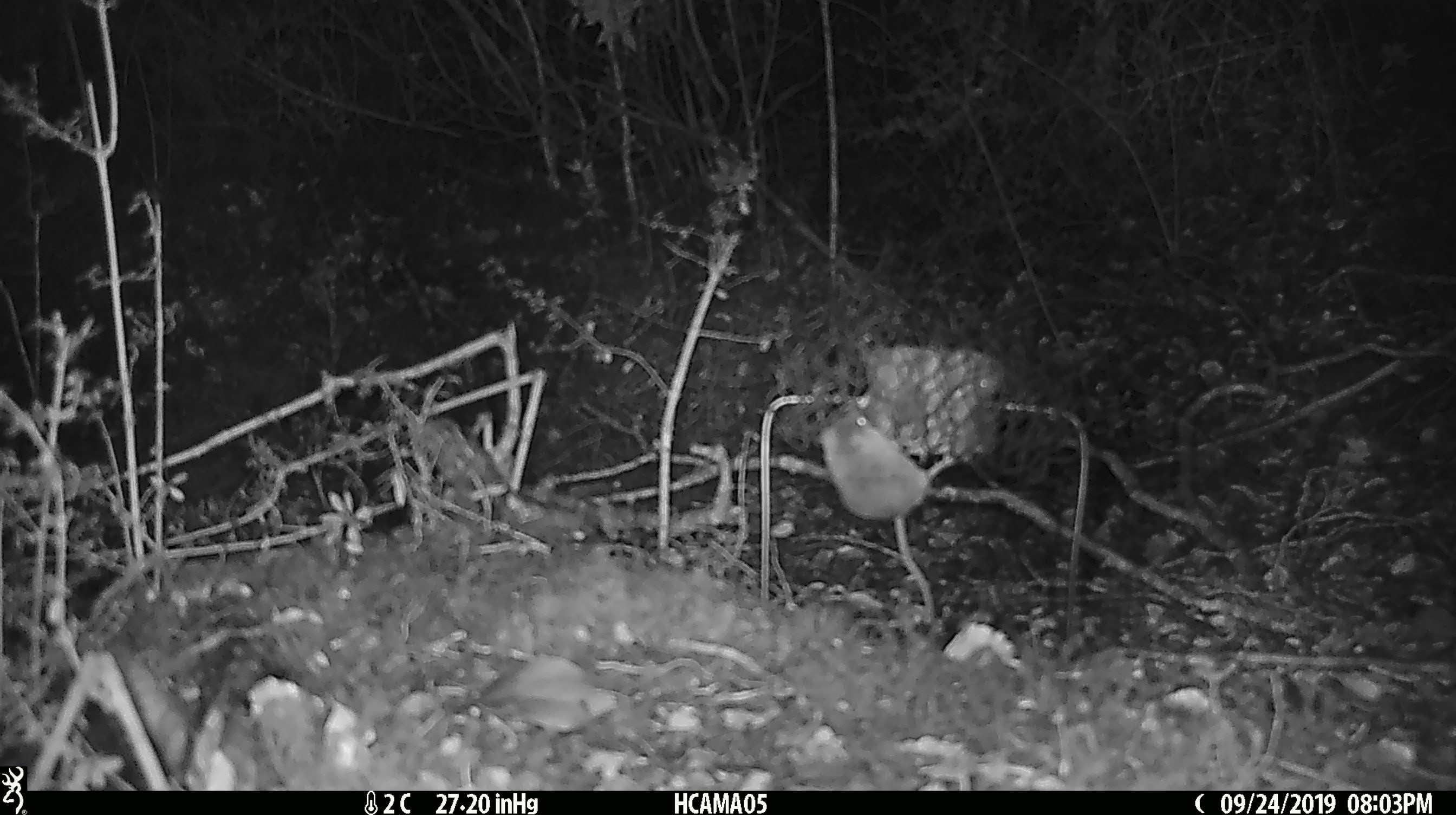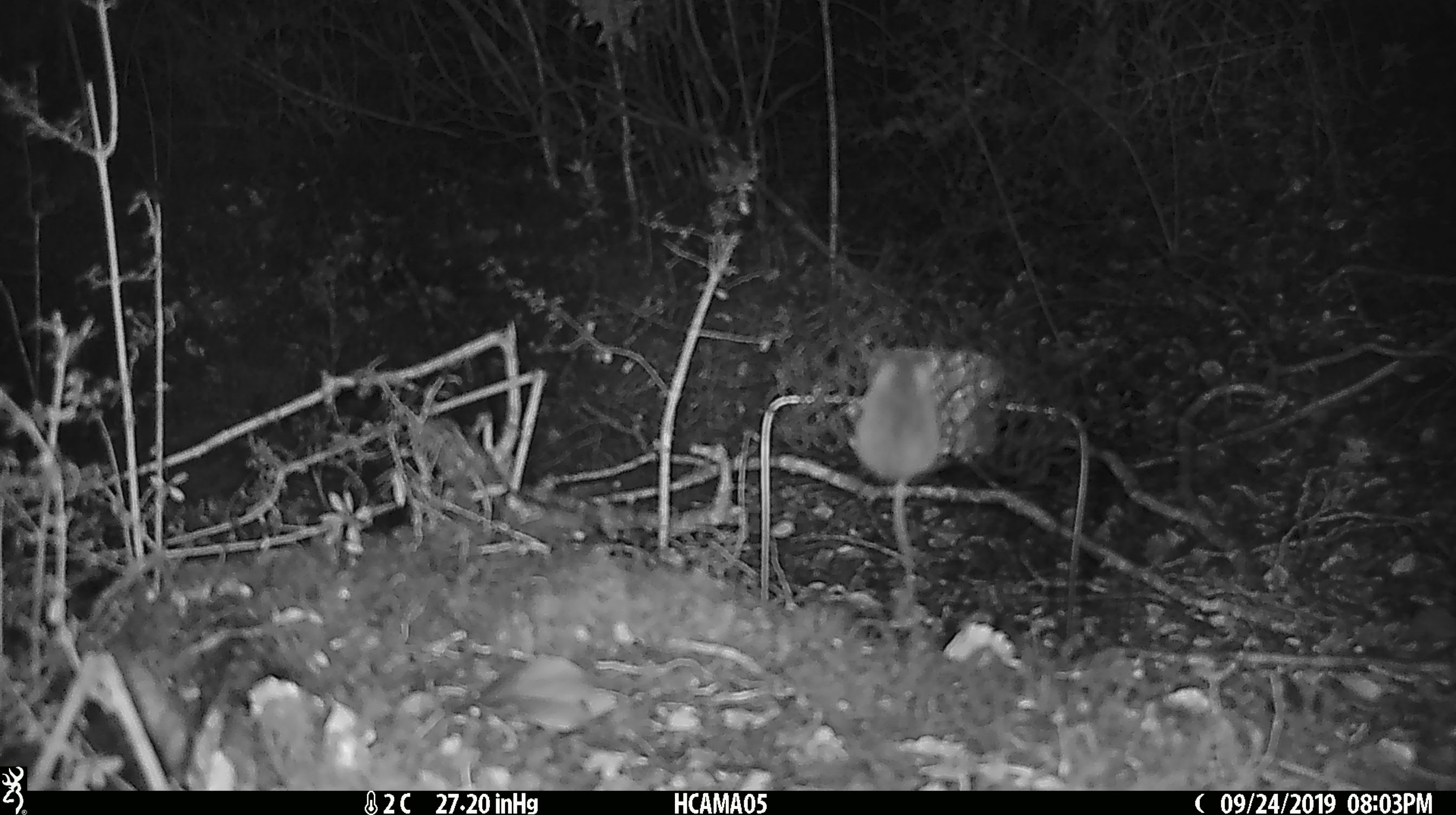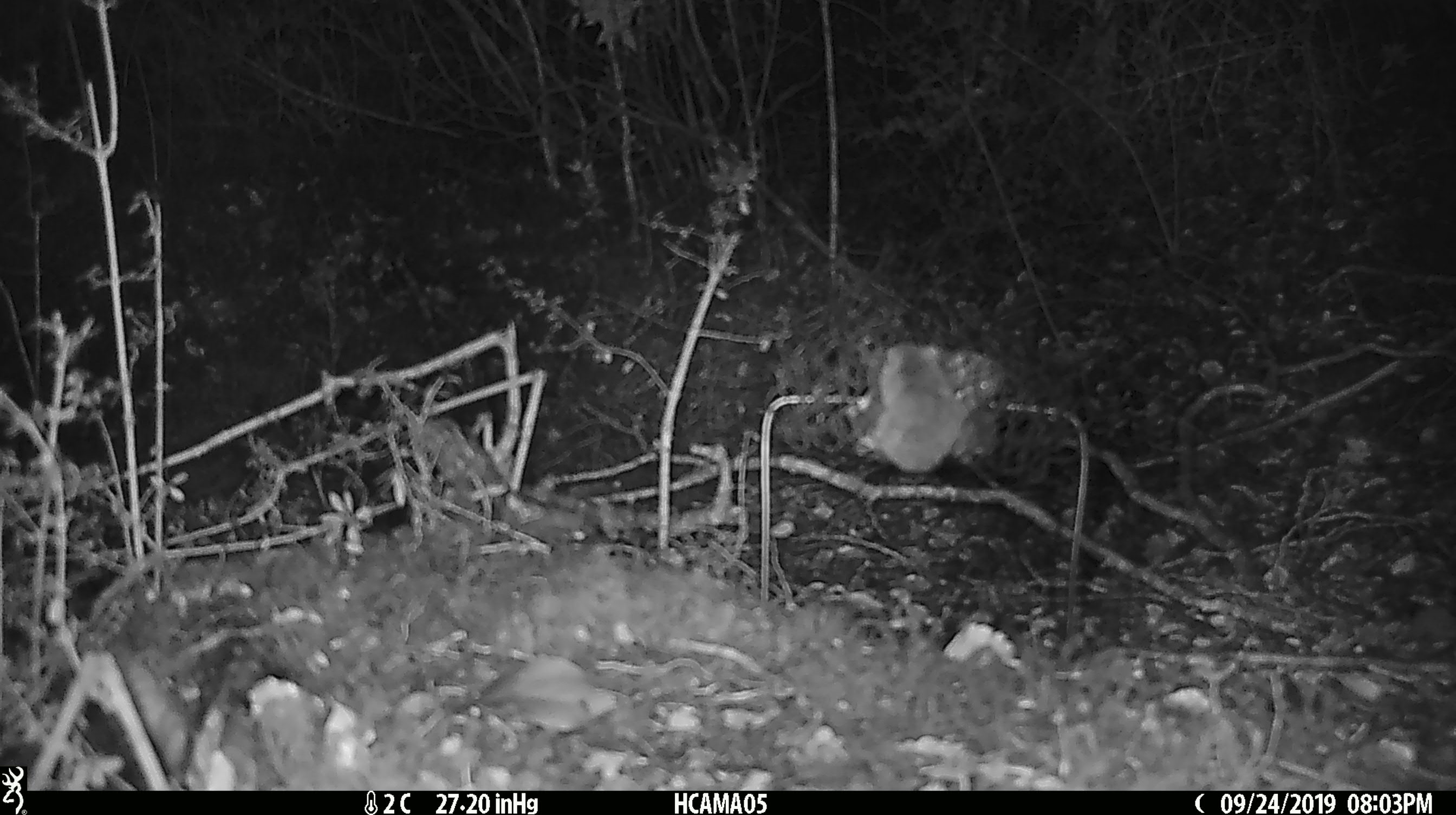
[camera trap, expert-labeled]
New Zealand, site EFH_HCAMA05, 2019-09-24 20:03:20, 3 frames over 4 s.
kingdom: Animalia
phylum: Chordata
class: Mammalia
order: Rodentia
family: Muridae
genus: Mus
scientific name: Mus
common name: mouse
Mouse (Mus).